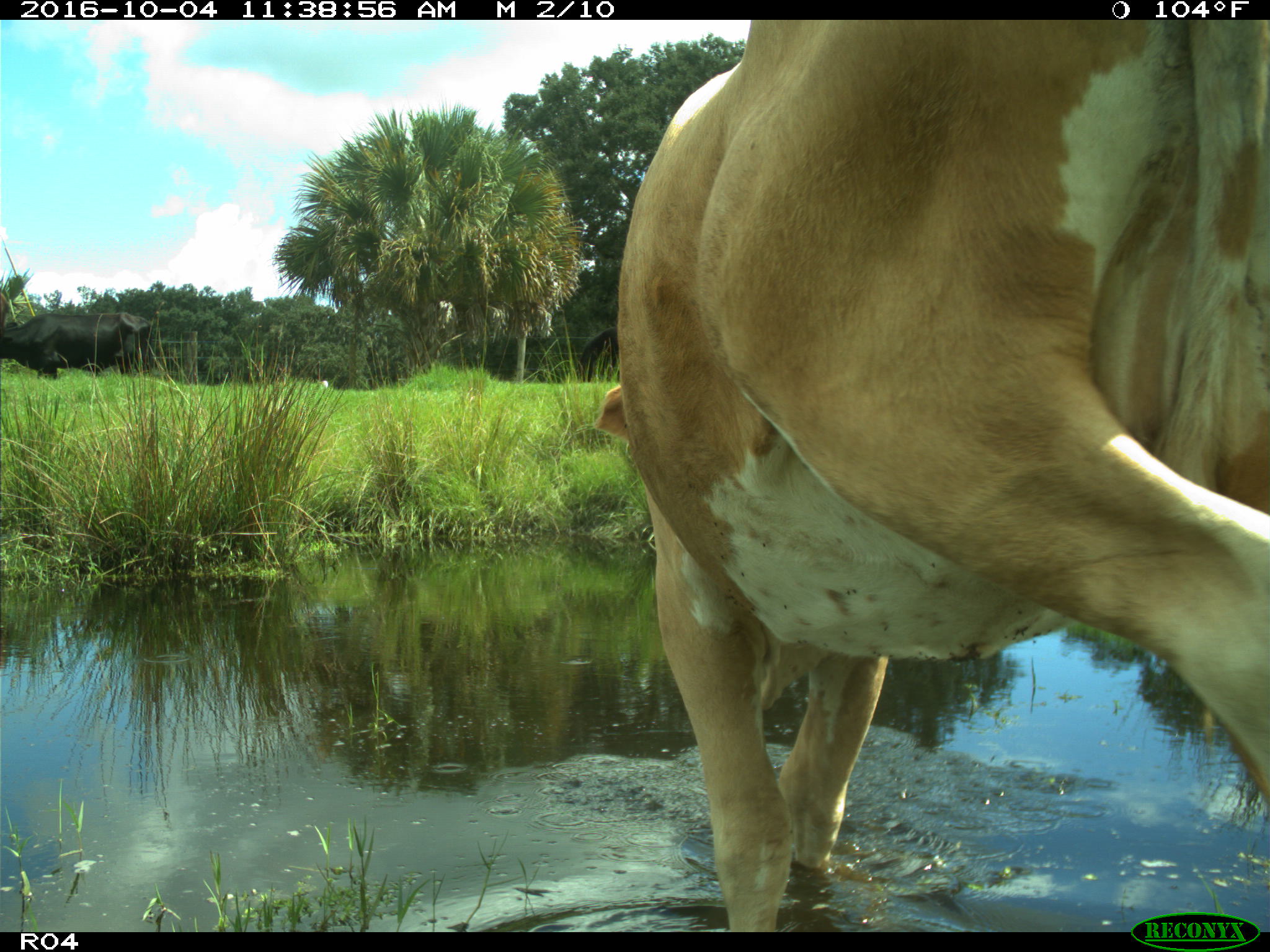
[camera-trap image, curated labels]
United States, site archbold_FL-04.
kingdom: Animalia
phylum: Chordata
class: Mammalia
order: Artiodactyla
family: Bovidae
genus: Bos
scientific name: Bos taurus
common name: domestic cow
Bos taurus (domestic cow).